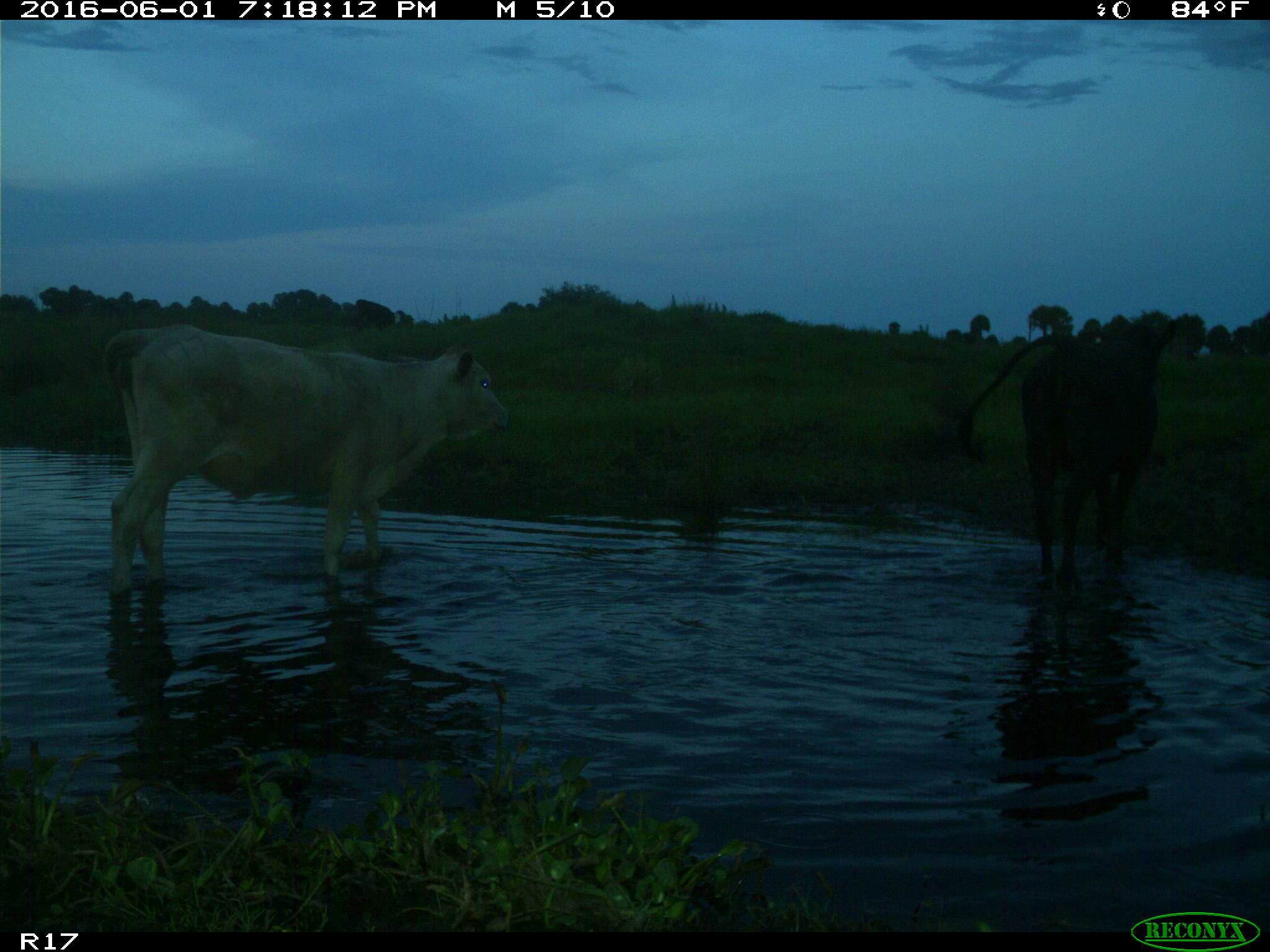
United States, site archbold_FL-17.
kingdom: Animalia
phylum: Chordata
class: Mammalia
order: Artiodactyla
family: Bovidae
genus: Bos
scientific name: Bos taurus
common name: domestic cow